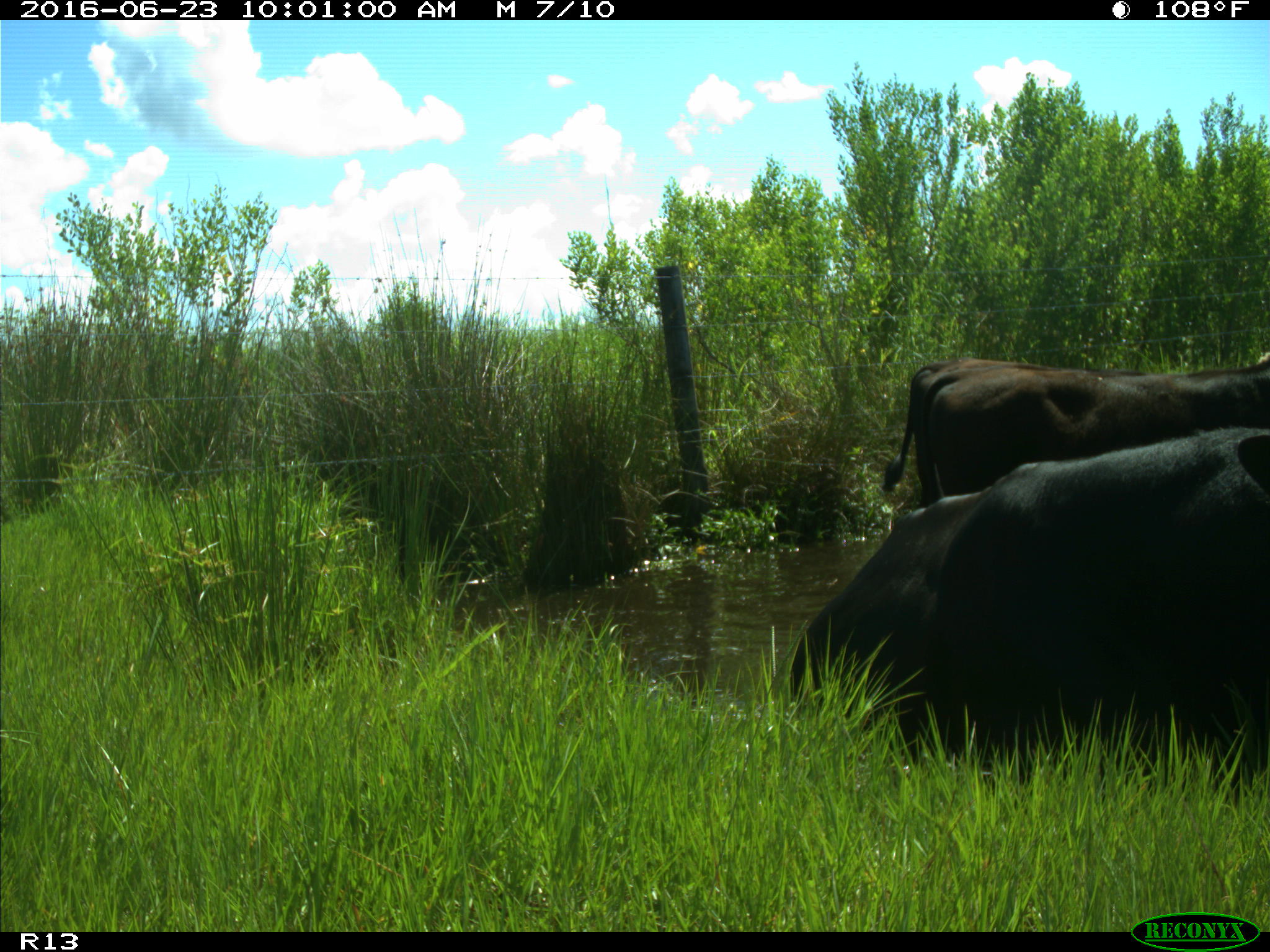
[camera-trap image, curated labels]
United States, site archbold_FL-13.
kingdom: Animalia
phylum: Chordata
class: Mammalia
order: Artiodactyla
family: Bovidae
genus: Bos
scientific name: Bos taurus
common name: domestic cow